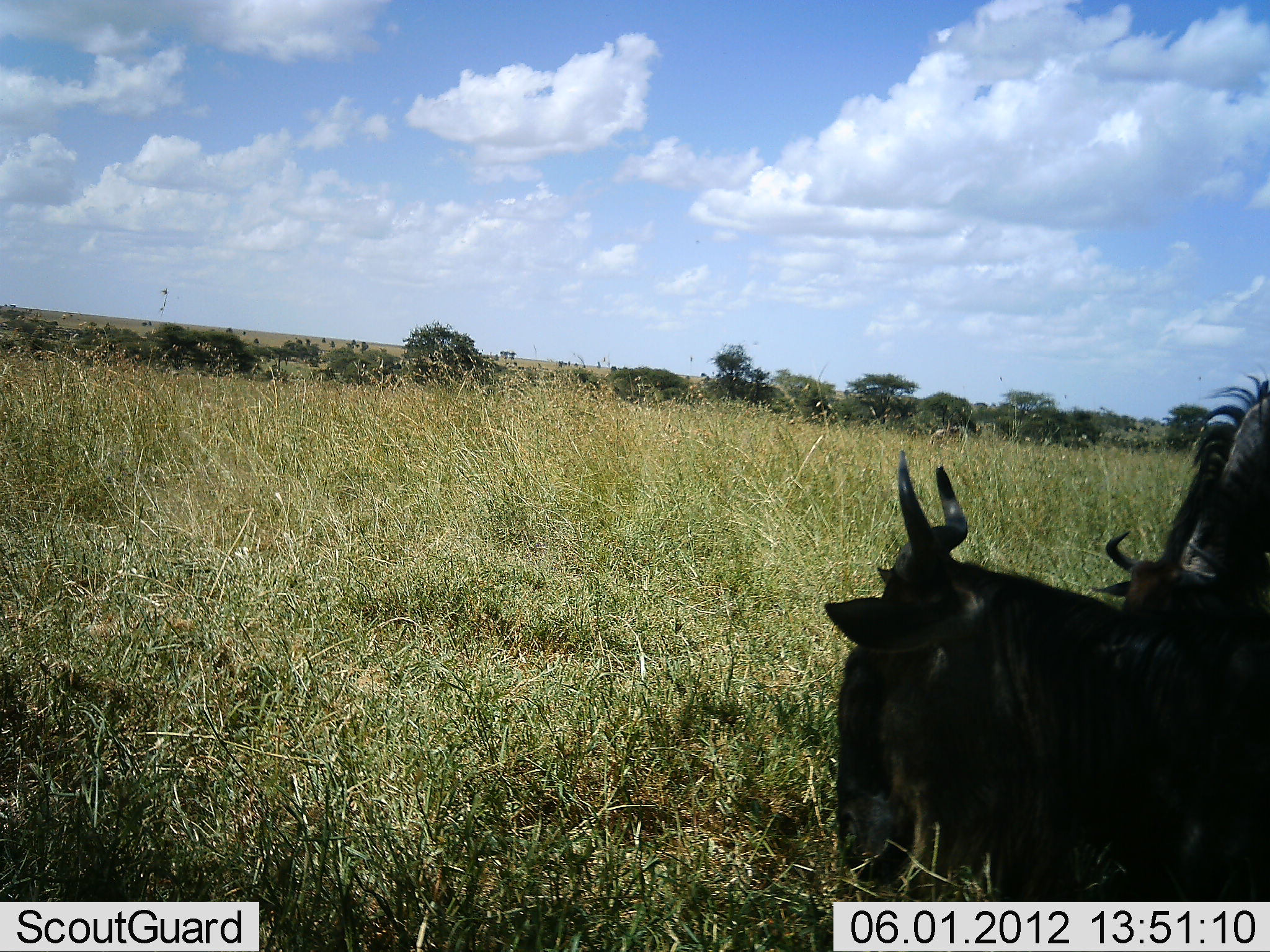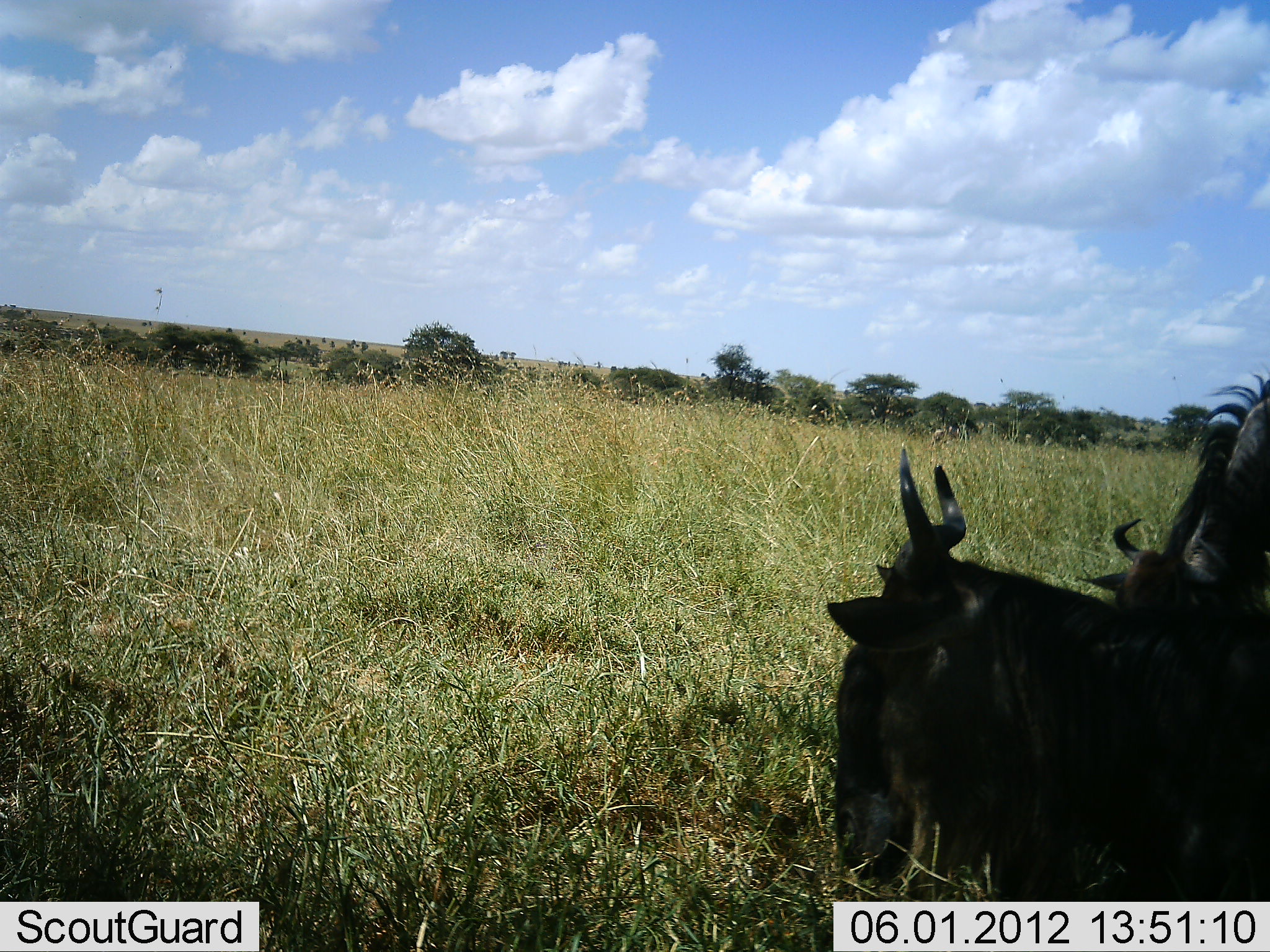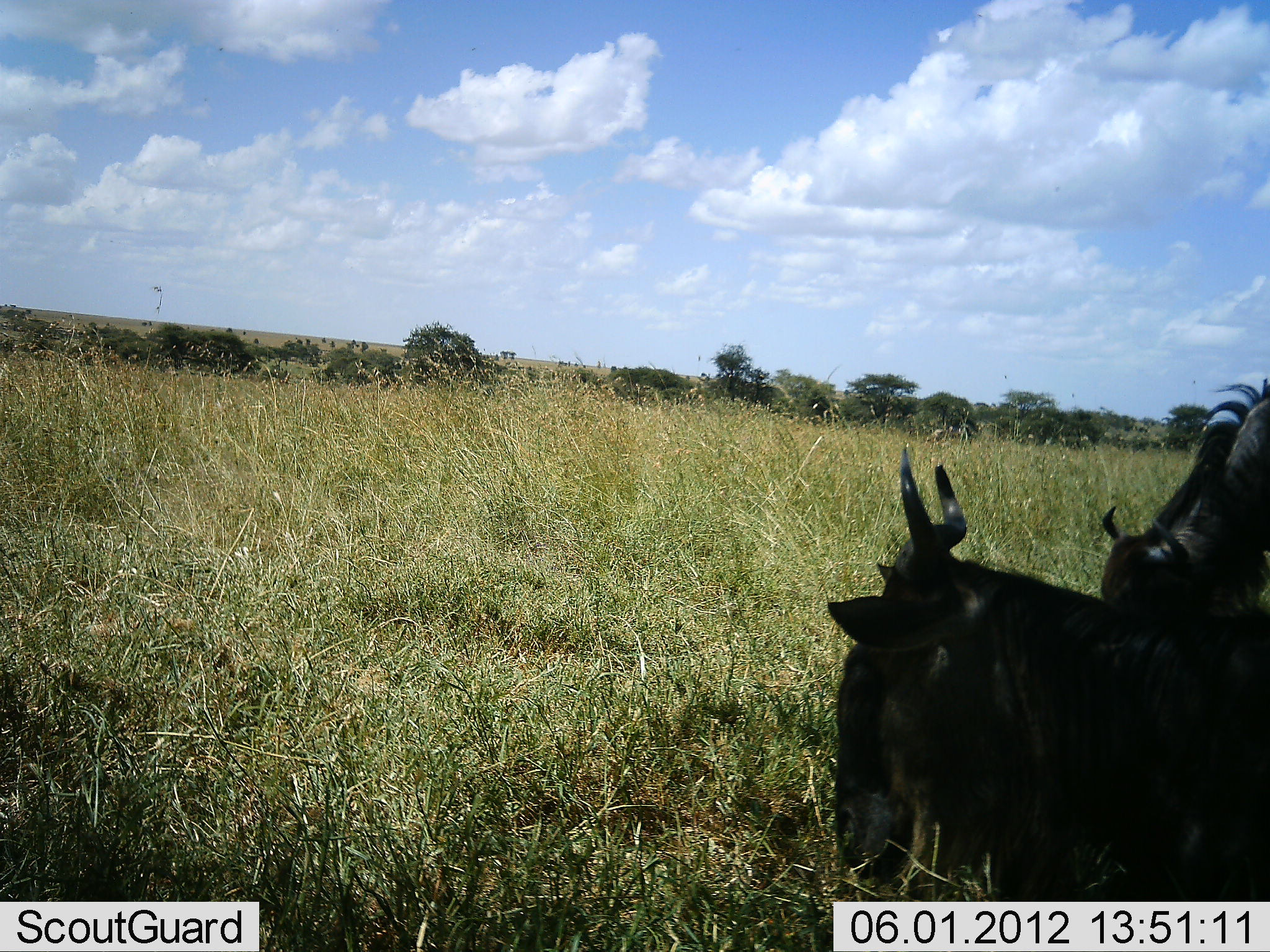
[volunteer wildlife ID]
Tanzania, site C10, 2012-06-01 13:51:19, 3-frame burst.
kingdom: Animalia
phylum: Chordata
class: Mammalia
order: Artiodactyla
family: Bovidae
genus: Connochaetes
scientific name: Connochaetes taurinus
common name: blue wildebeest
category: wildebeest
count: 2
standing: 42%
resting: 75%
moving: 8%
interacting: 0%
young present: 0%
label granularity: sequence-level